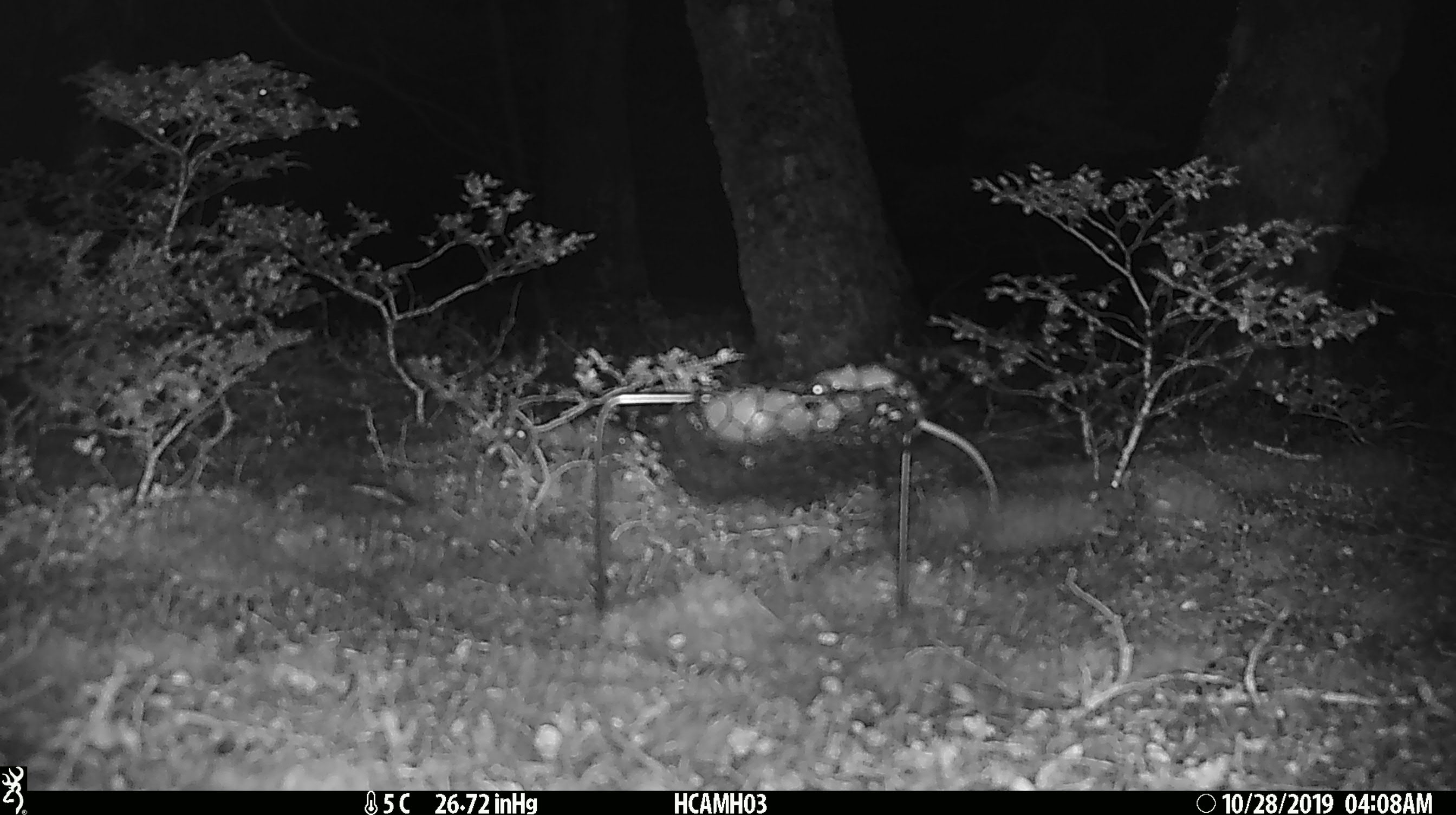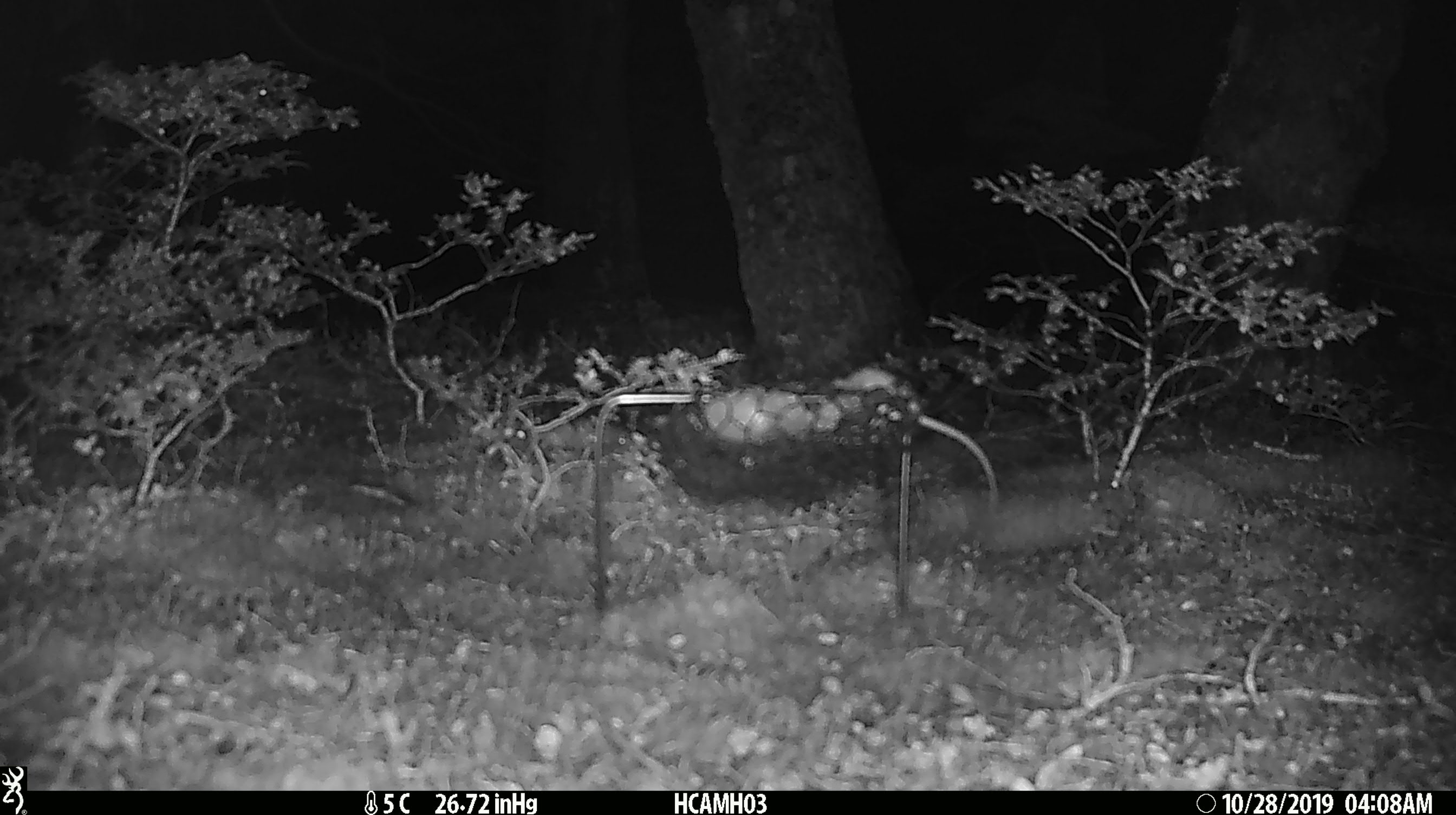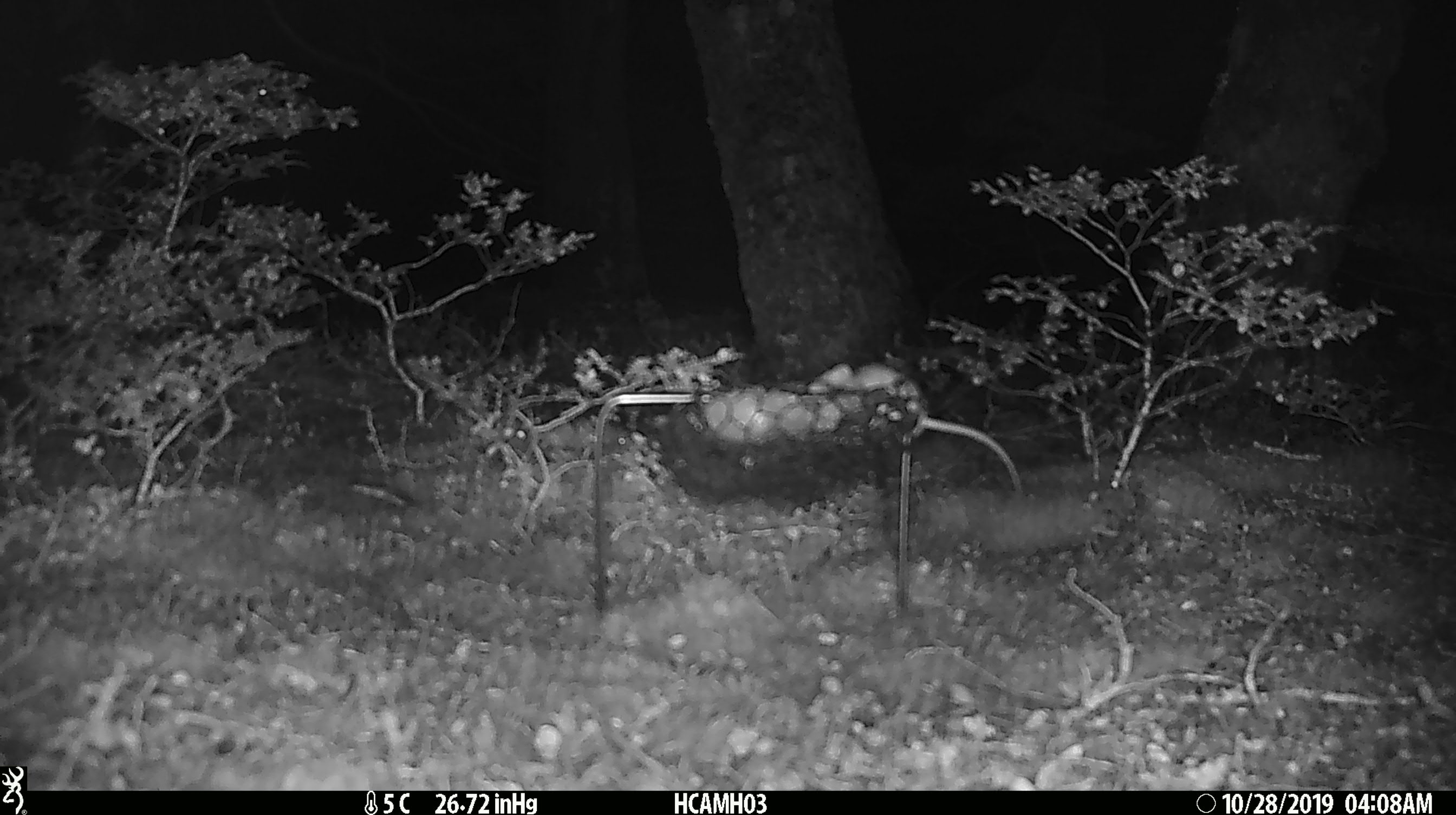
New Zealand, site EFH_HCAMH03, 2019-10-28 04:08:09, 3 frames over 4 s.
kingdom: Animalia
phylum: Chordata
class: Mammalia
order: Rodentia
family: Muridae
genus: Mus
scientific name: Mus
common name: mouse